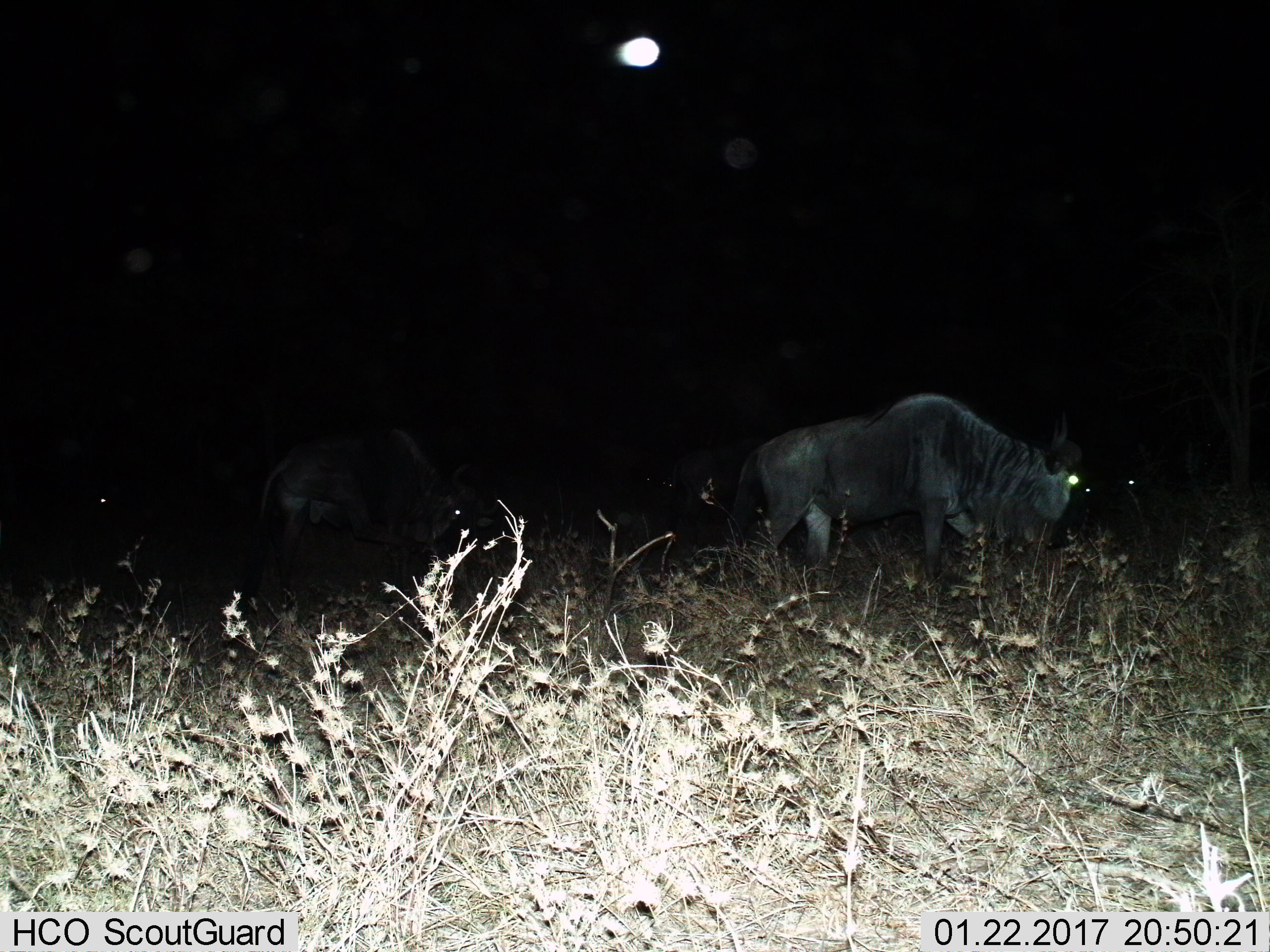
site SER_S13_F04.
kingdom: Animalia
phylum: Chordata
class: Mammalia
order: Artiodactyla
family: Bovidae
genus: Connochaetes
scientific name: Connochaetes taurinus taurinus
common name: blue wildebeest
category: wildebeestblue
Wildebeestblue (blue wildebeest) (Connochaetes taurinus taurinus), count 3. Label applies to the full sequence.